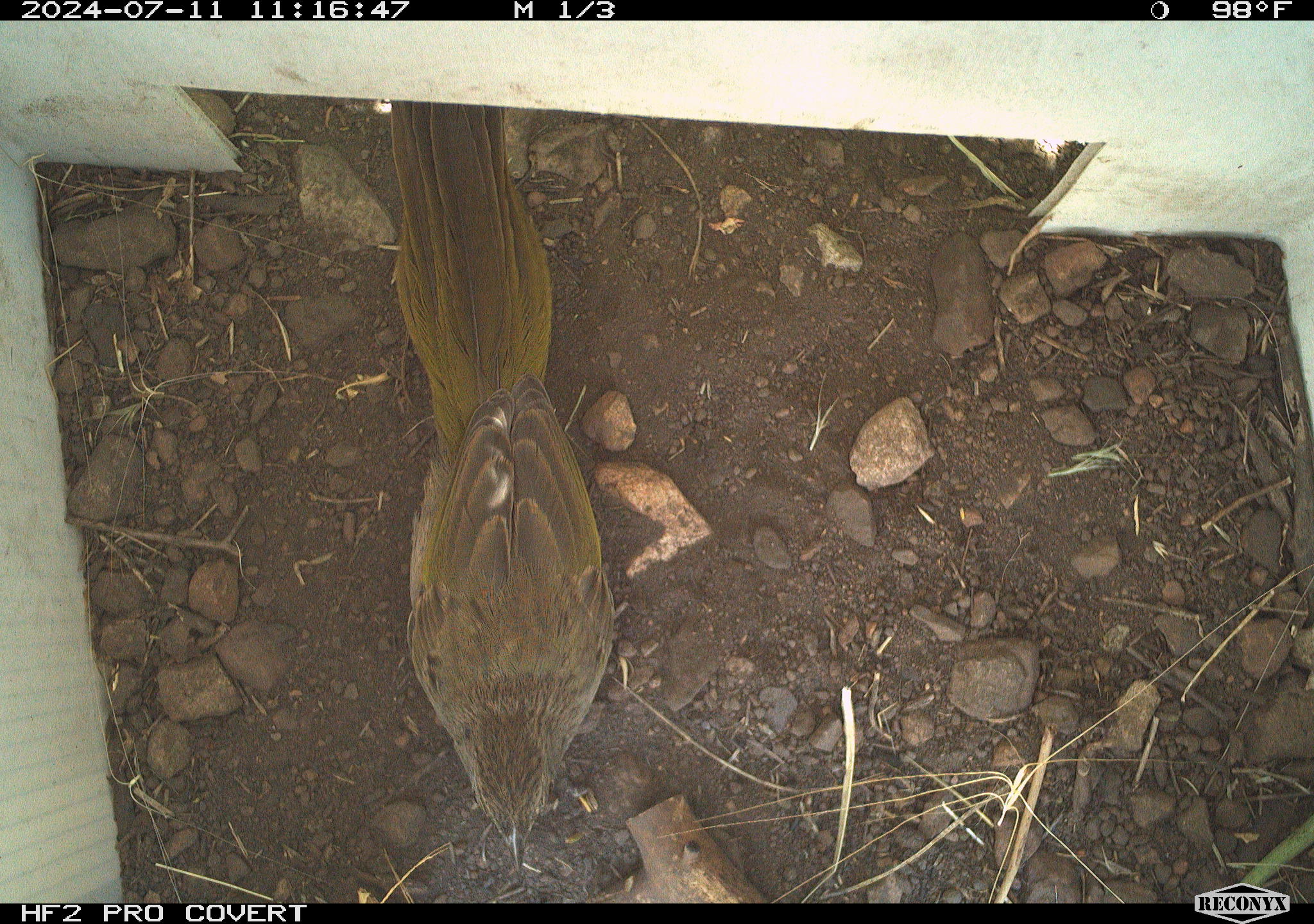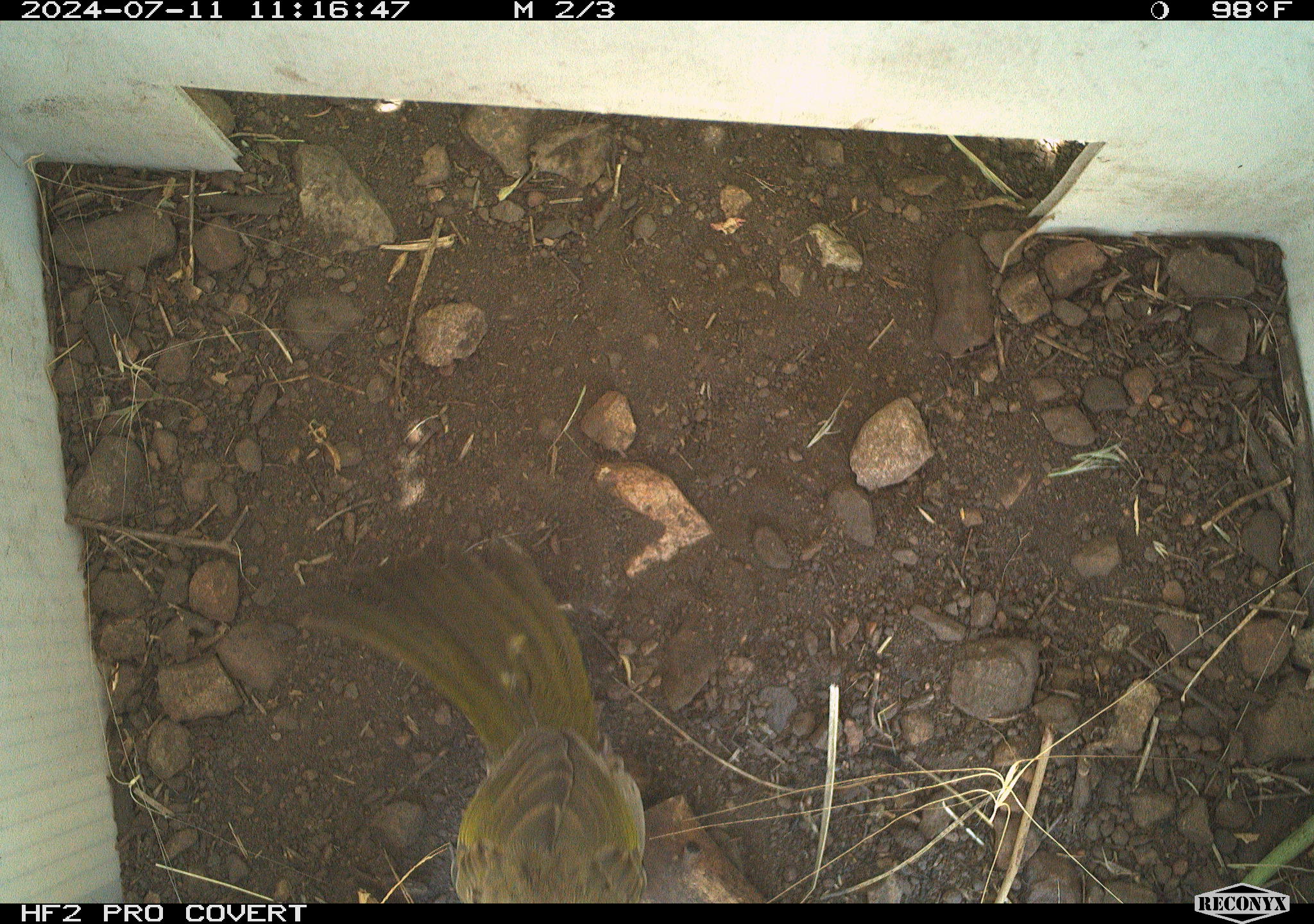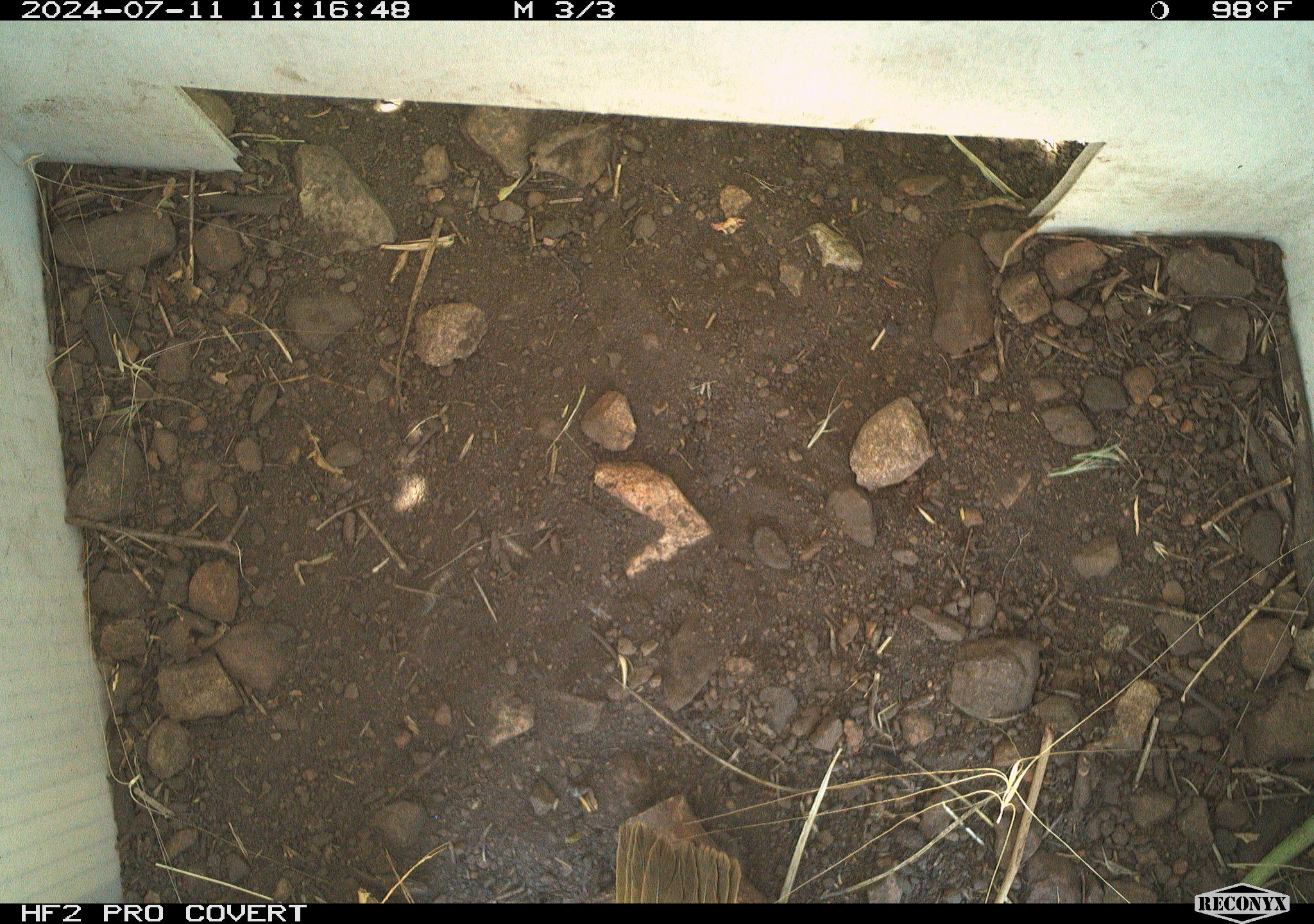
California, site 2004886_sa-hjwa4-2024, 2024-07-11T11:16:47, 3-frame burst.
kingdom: Animalia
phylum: Chordata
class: Aves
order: Passeriformes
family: Passerellidae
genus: Pipilo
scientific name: Pipilo maculatus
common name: spotted towhee